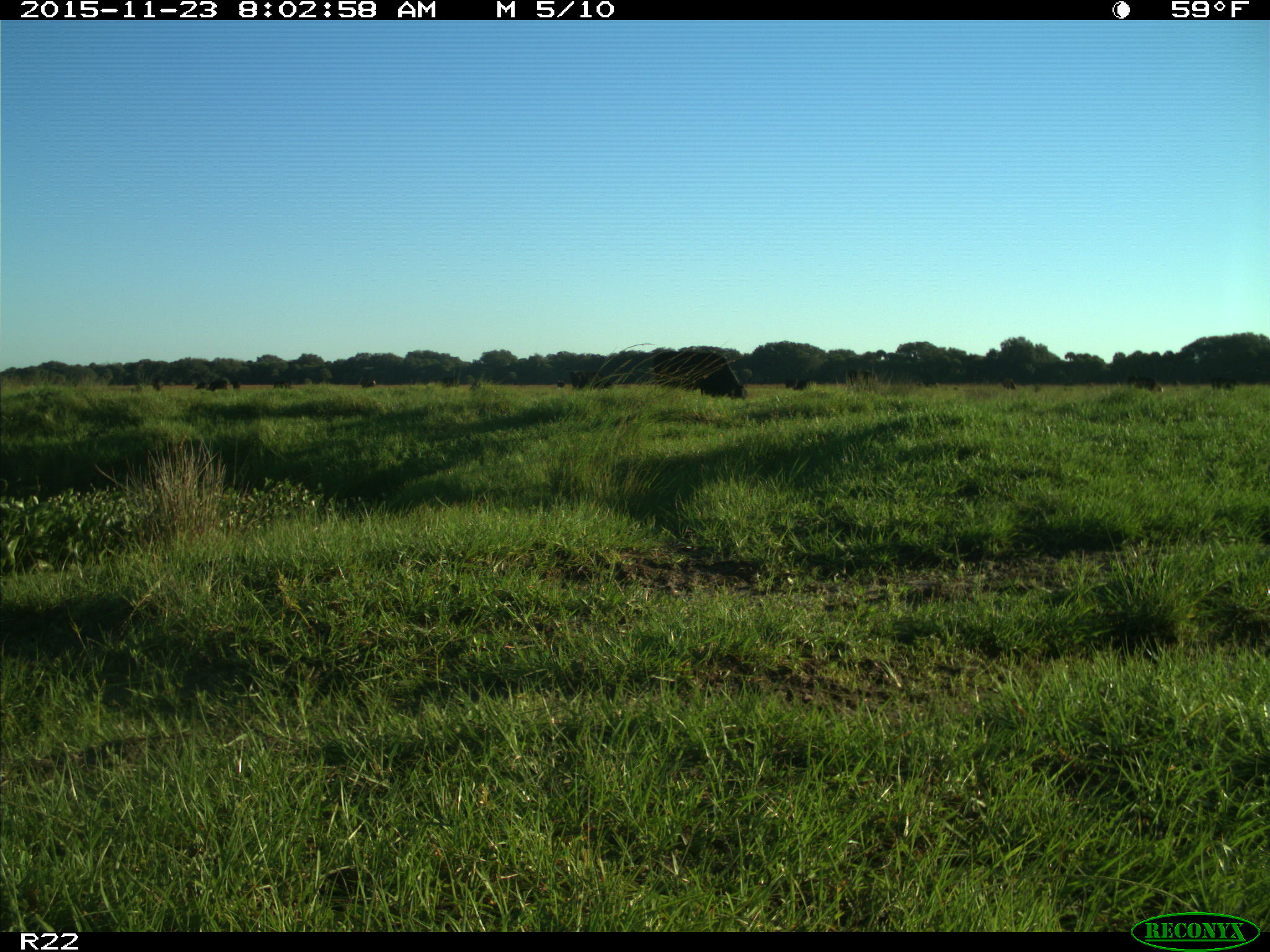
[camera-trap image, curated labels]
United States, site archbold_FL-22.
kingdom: Animalia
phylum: Chordata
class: Mammalia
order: Artiodactyla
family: Bovidae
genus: Bos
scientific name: Bos taurus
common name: domestic cow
Bos taurus (domestic cow).